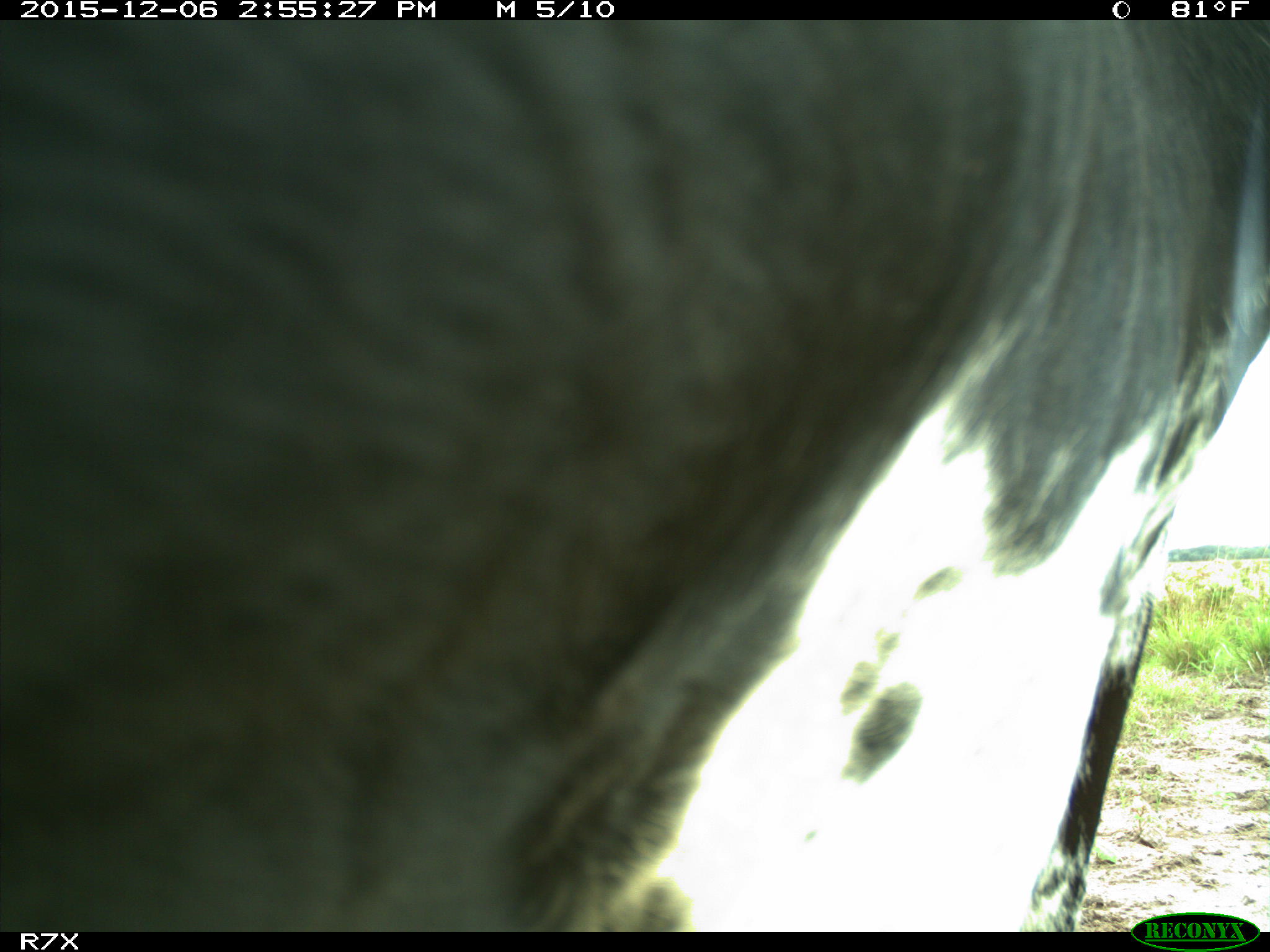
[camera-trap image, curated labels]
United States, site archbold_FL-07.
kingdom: Animalia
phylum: Chordata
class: Mammalia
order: Artiodactyla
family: Bovidae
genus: Bos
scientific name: Bos taurus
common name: domestic cow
Bos taurus (domestic cow).